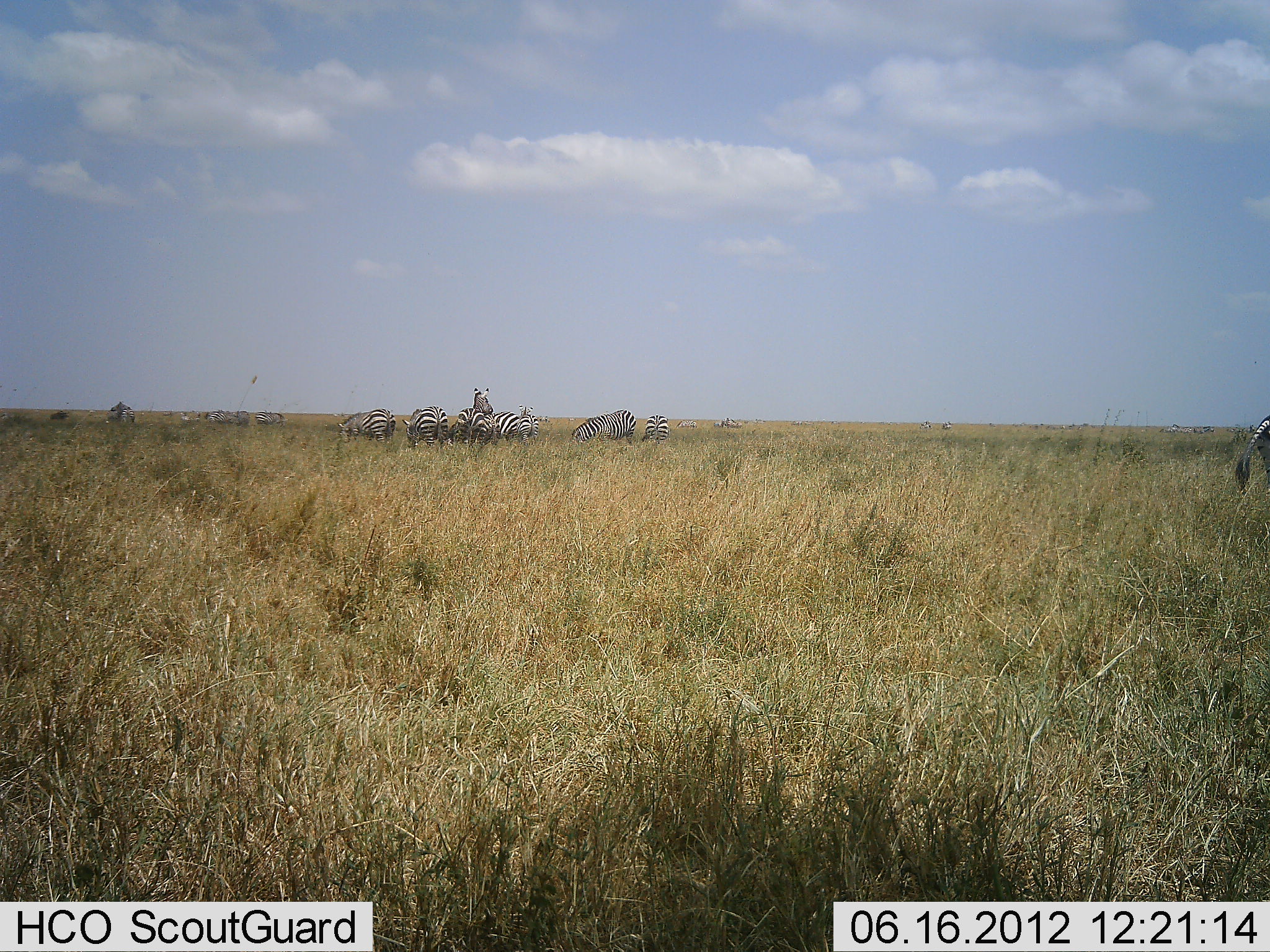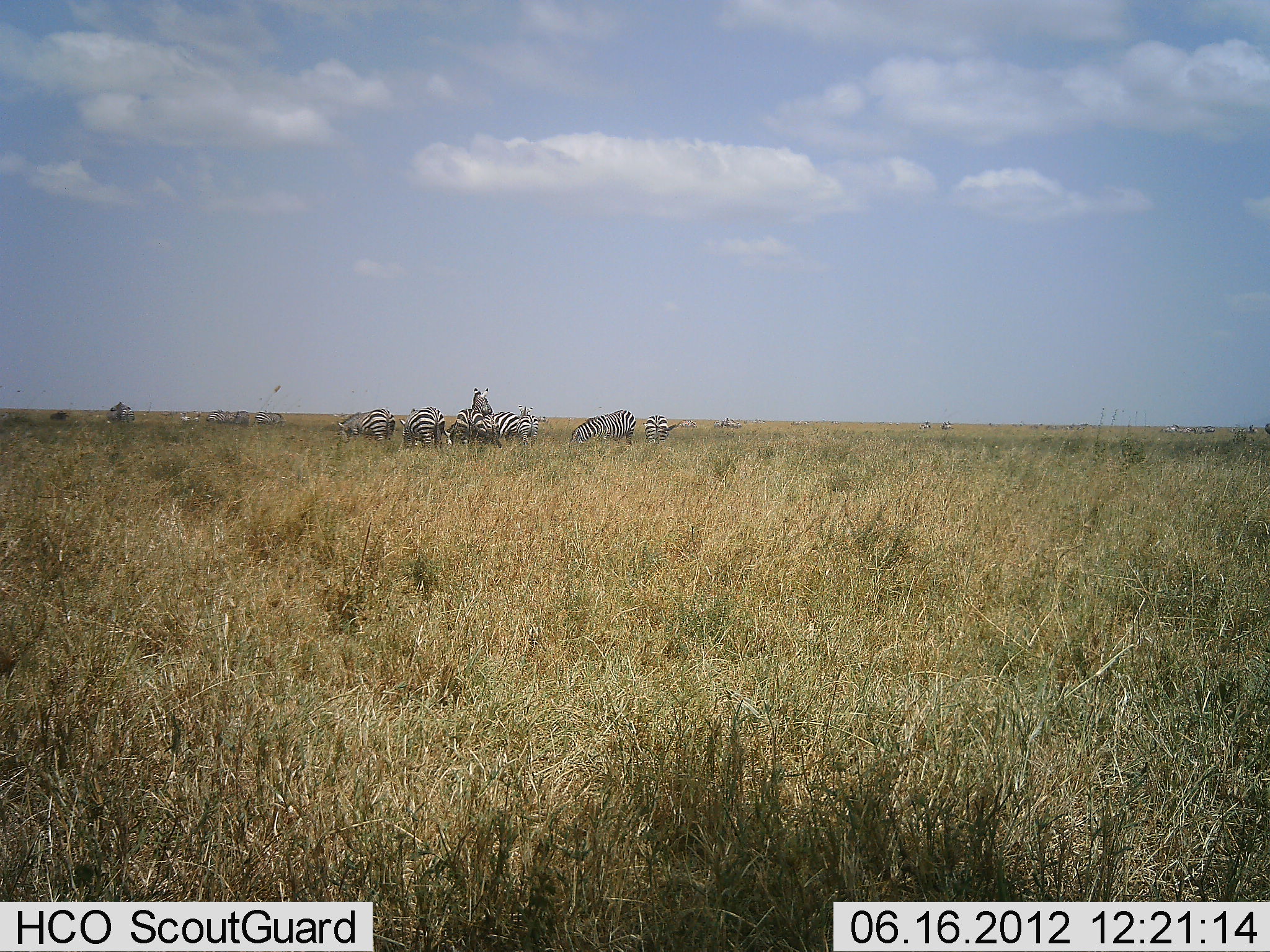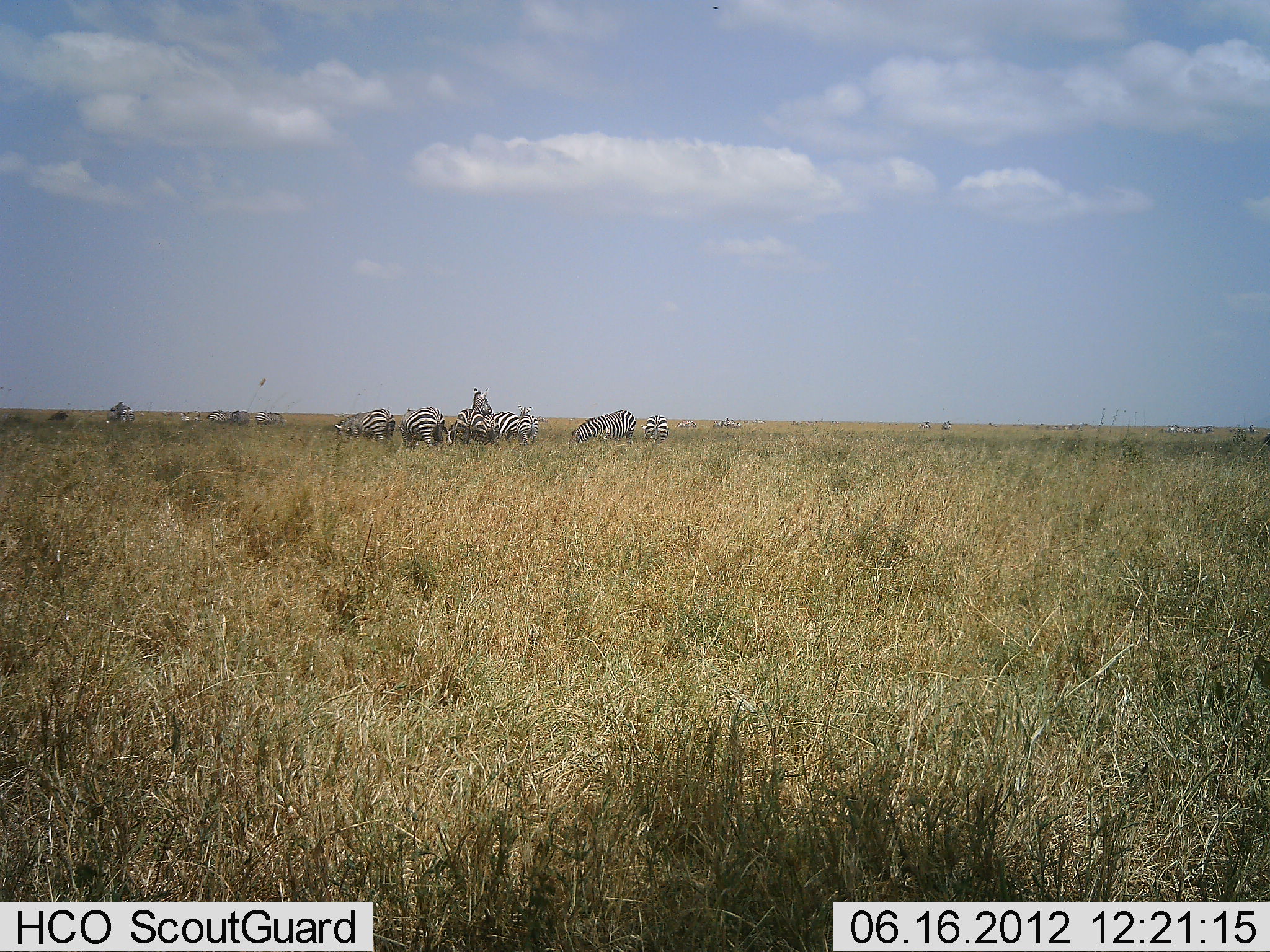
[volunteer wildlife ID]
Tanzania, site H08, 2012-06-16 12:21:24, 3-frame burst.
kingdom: Animalia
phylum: Chordata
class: Mammalia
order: Perissodactyla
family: Equidae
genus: Equus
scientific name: Equus quagga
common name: plains zebra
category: zebra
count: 11-50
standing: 80%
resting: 0%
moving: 30%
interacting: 0%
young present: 0%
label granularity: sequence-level